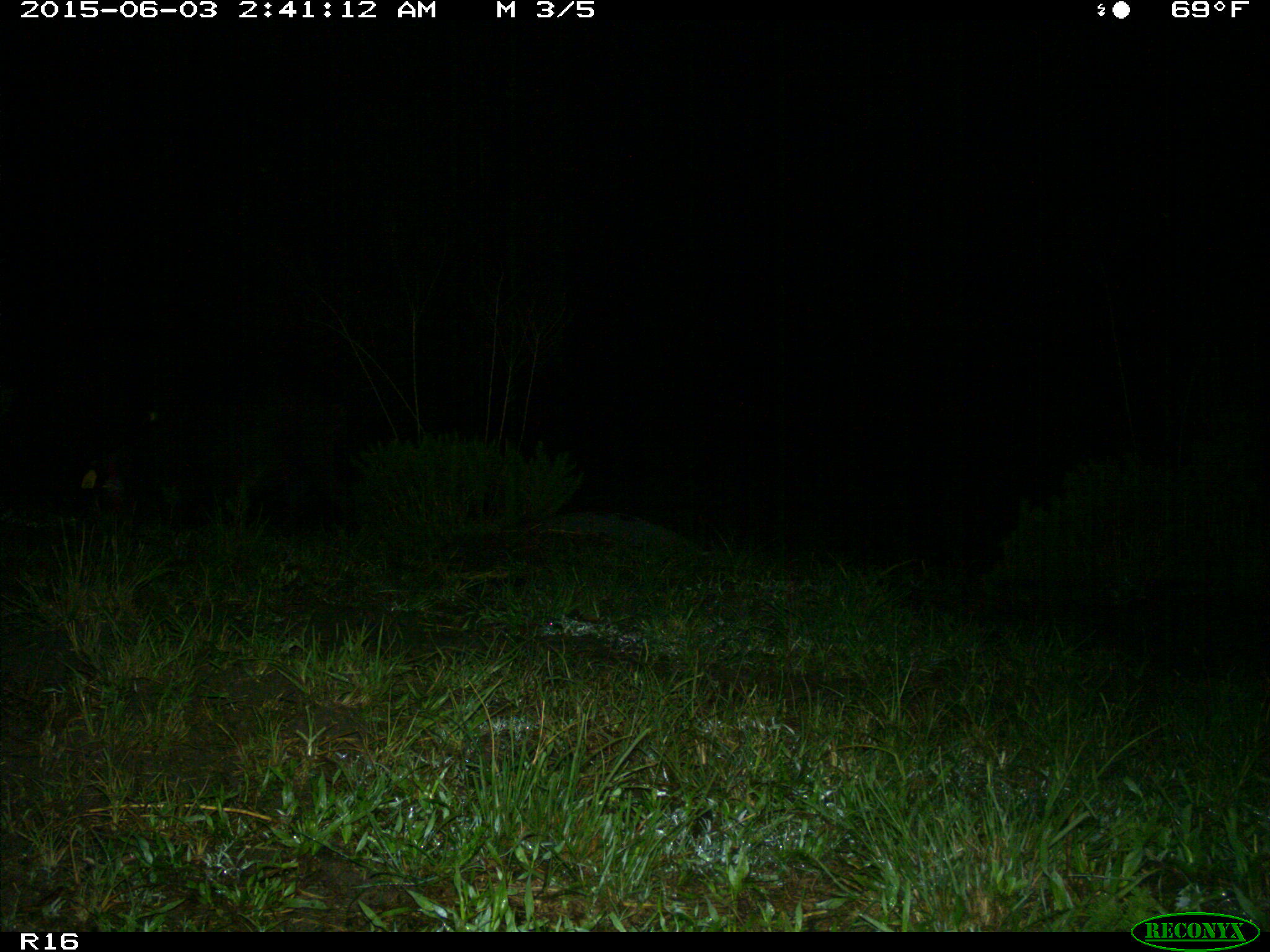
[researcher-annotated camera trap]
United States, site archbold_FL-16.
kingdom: Animalia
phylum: Chordata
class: Mammalia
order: Artiodactyla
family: Suidae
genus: Sus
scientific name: Sus scrofa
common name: wild boar